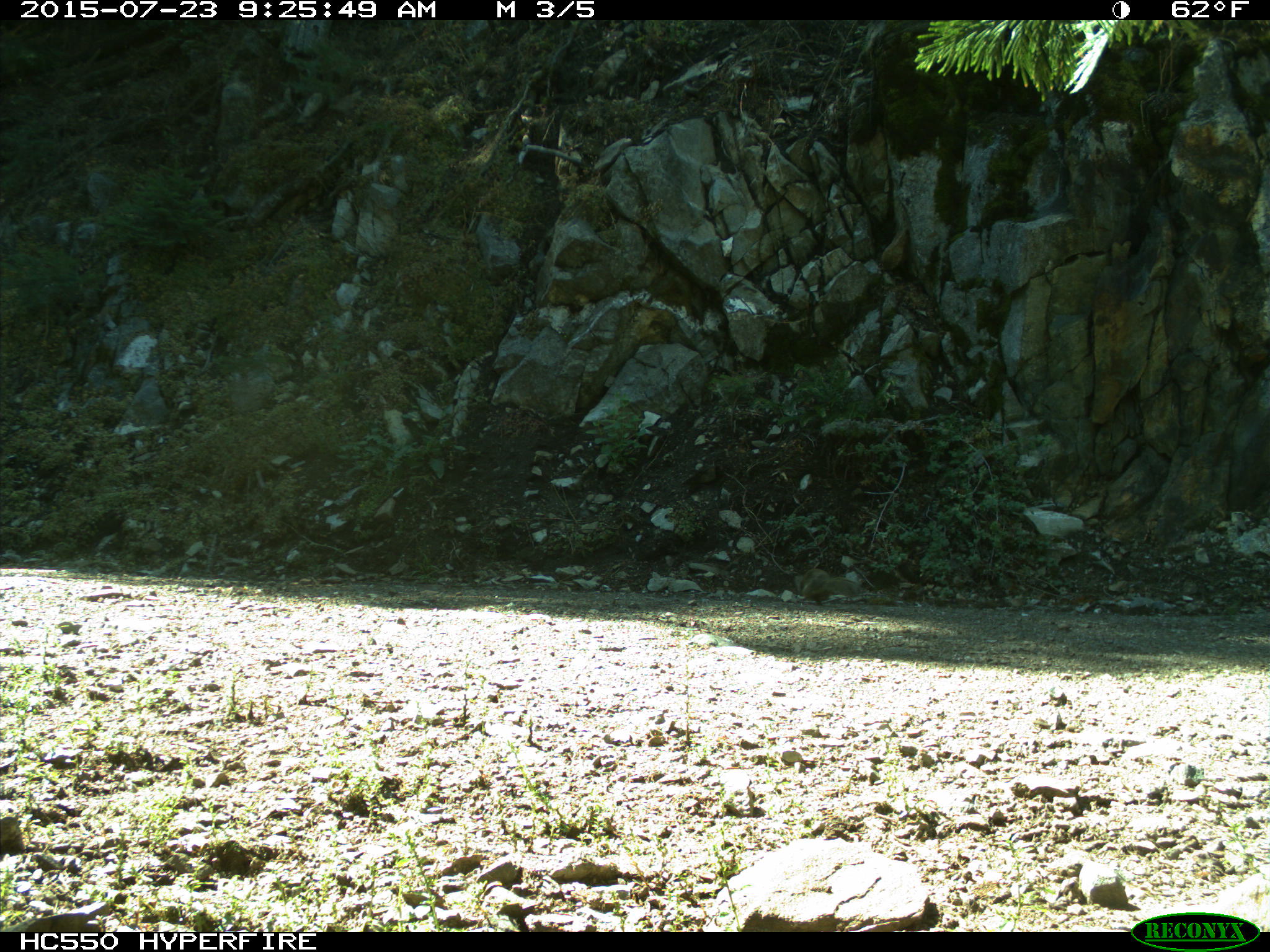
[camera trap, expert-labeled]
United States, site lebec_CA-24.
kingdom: Animalia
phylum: Chordata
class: Mammalia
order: Rodentia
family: Sciuridae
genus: Otospermophilus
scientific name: Otospermophilus beecheyi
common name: california ground squirrel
Otospermophilus beecheyi (california ground squirrel).